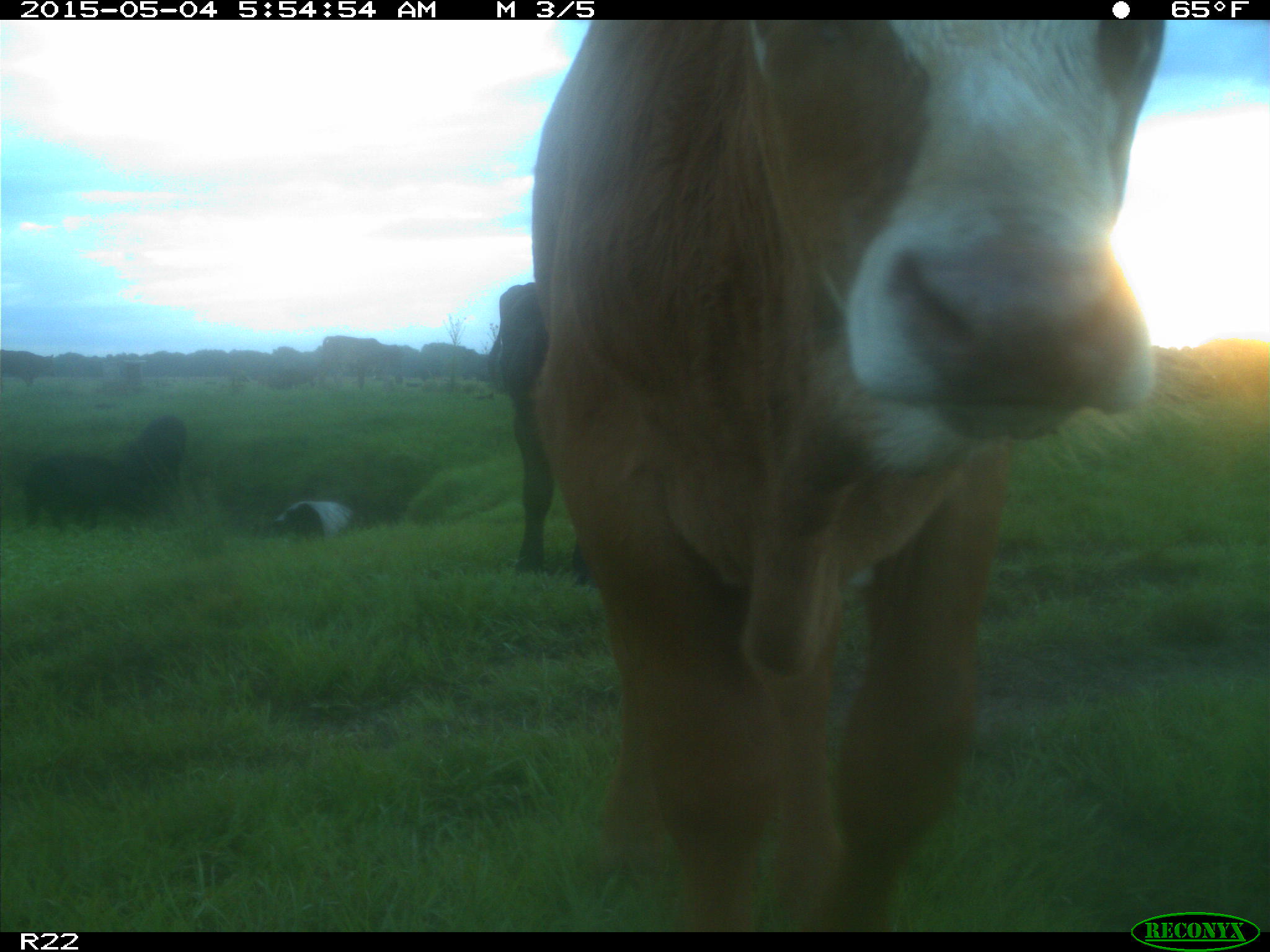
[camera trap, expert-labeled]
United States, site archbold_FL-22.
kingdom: Animalia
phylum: Chordata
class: Mammalia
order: Artiodactyla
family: Bovidae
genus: Bos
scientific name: Bos taurus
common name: domestic cow